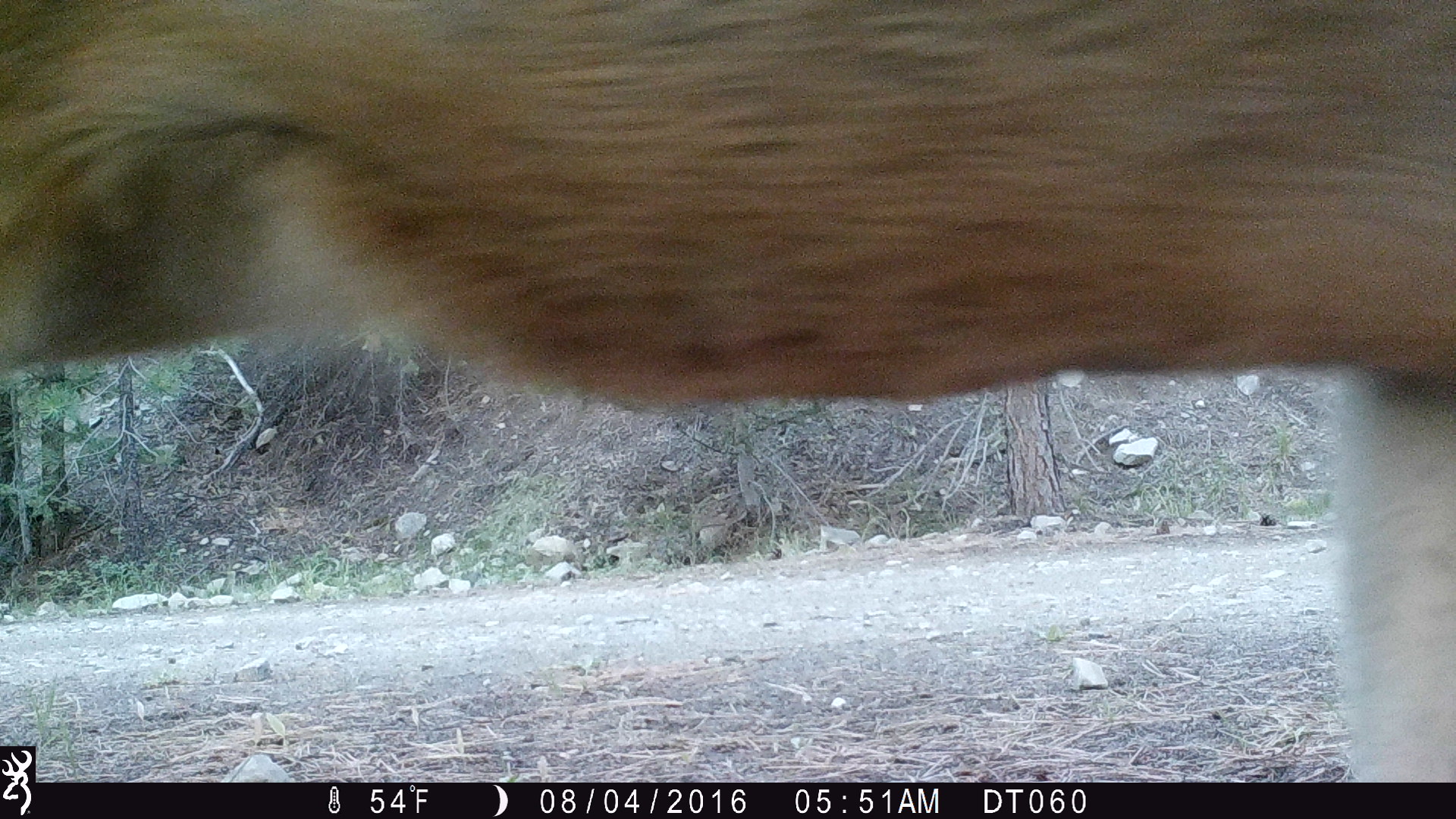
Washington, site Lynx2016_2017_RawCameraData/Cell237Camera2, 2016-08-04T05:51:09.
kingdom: Animalia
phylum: Chordata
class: Mammalia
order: Artiodactyla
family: Cervidae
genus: Odocoileus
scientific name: Odocoileus hemionus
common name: mule deer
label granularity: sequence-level